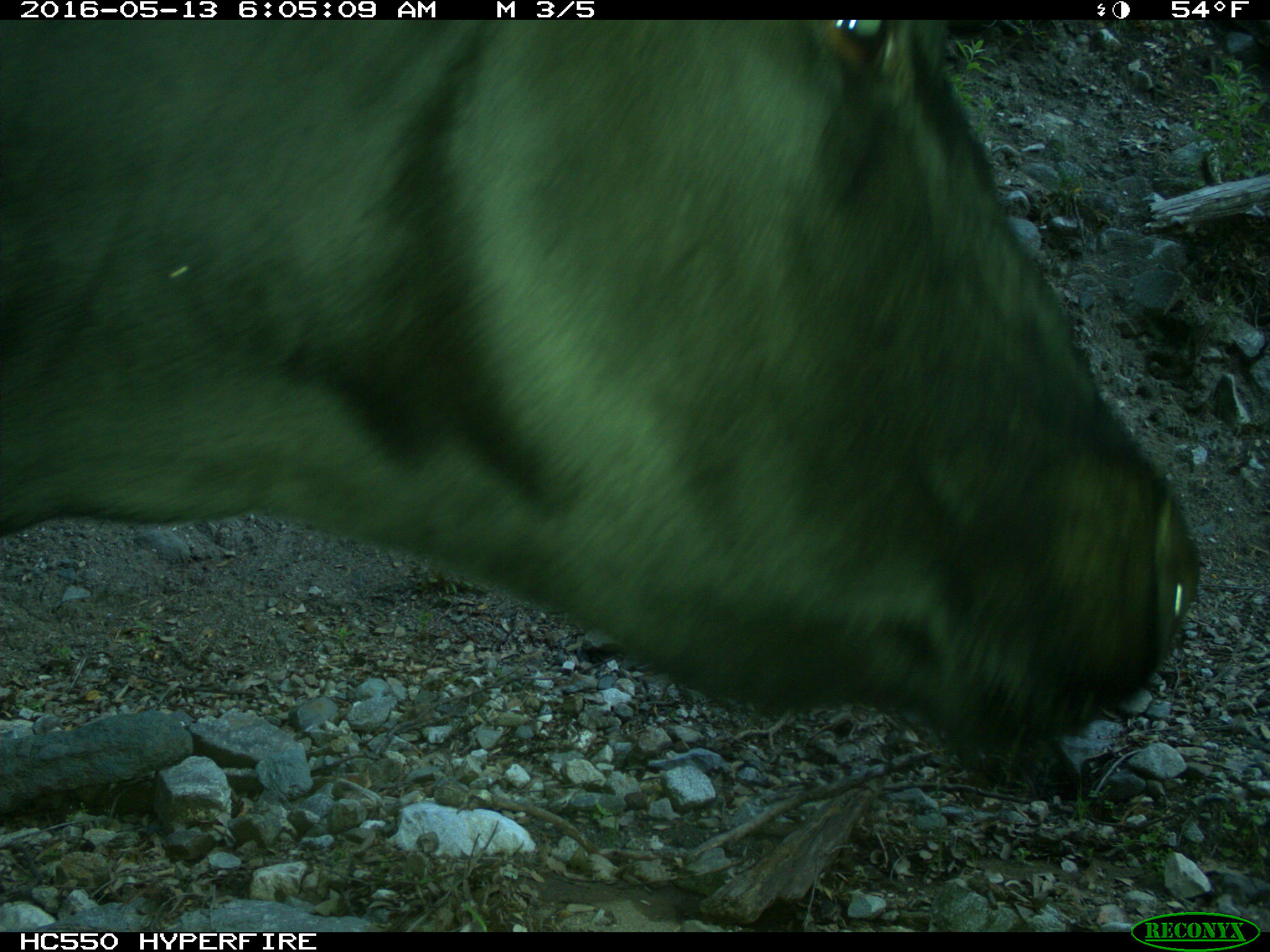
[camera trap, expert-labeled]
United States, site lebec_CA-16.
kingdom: Animalia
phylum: Chordata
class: Mammalia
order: Artiodactyla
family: Bovidae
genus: Bos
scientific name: Bos taurus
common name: domestic cow